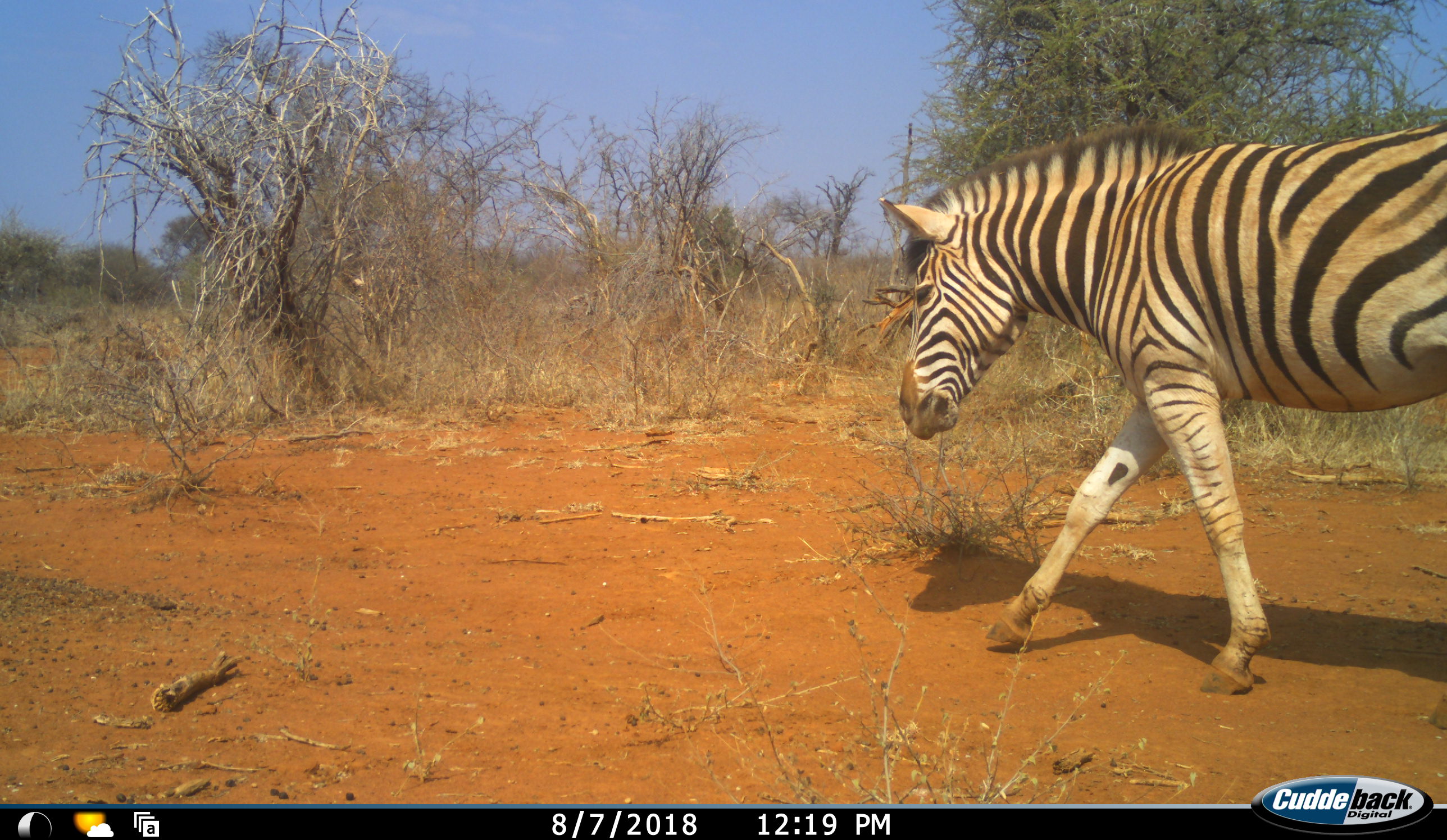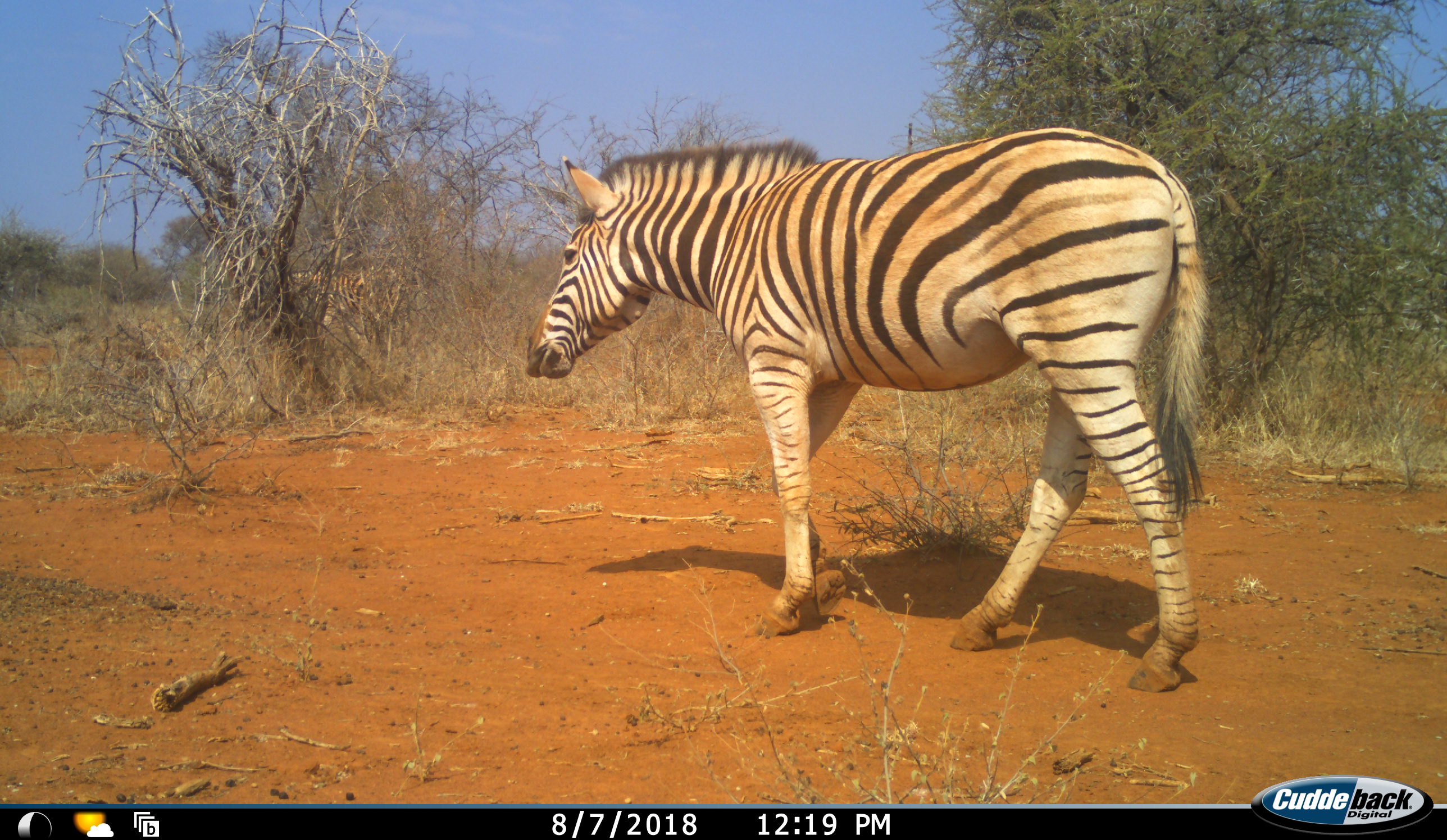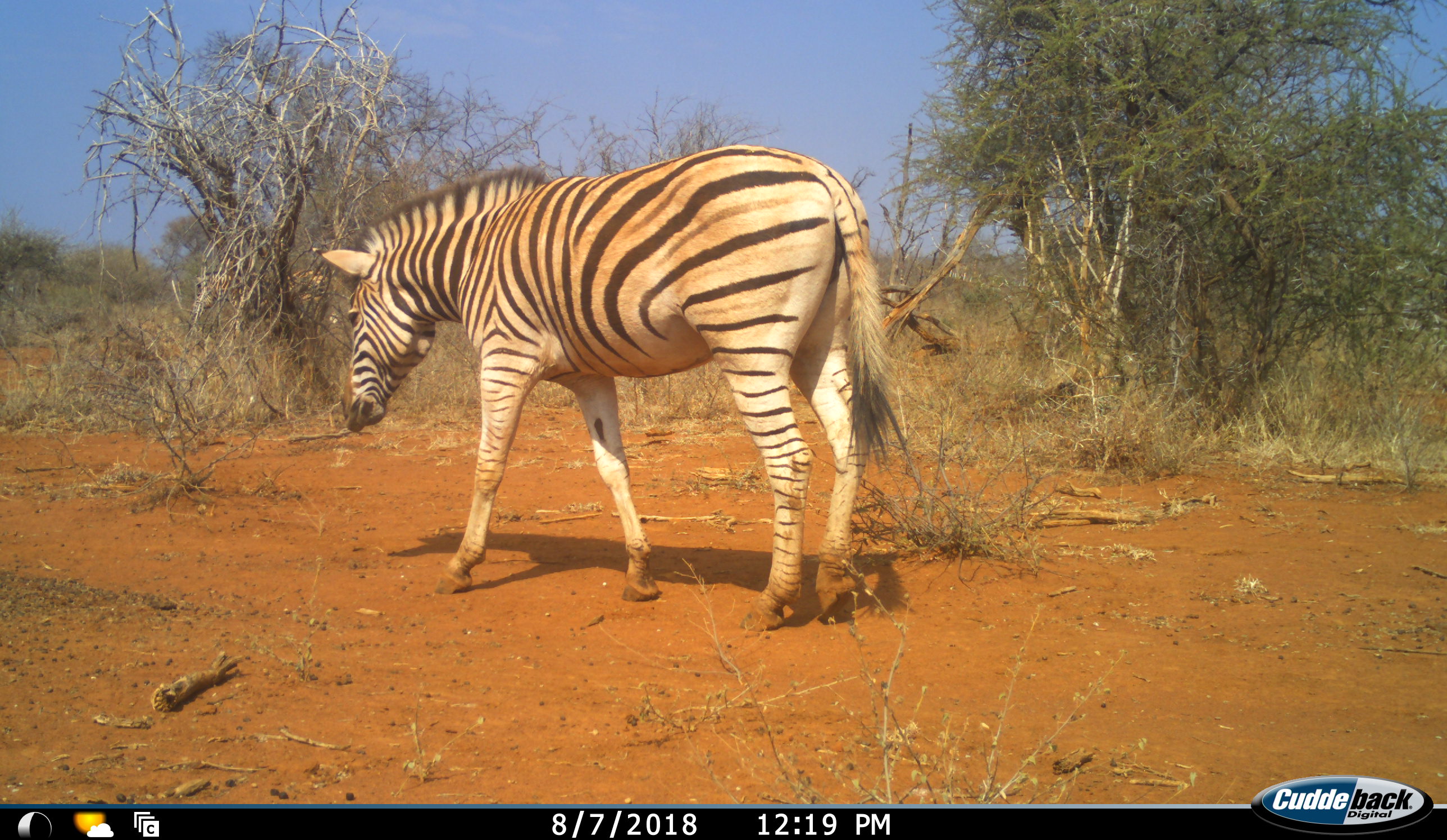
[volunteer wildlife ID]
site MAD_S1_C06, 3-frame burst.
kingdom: Animalia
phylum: Chordata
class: Mammalia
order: Perissodactyla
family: Equidae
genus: Equus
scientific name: Equus quagga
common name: plains zebra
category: zebraplains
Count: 1.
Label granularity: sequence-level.